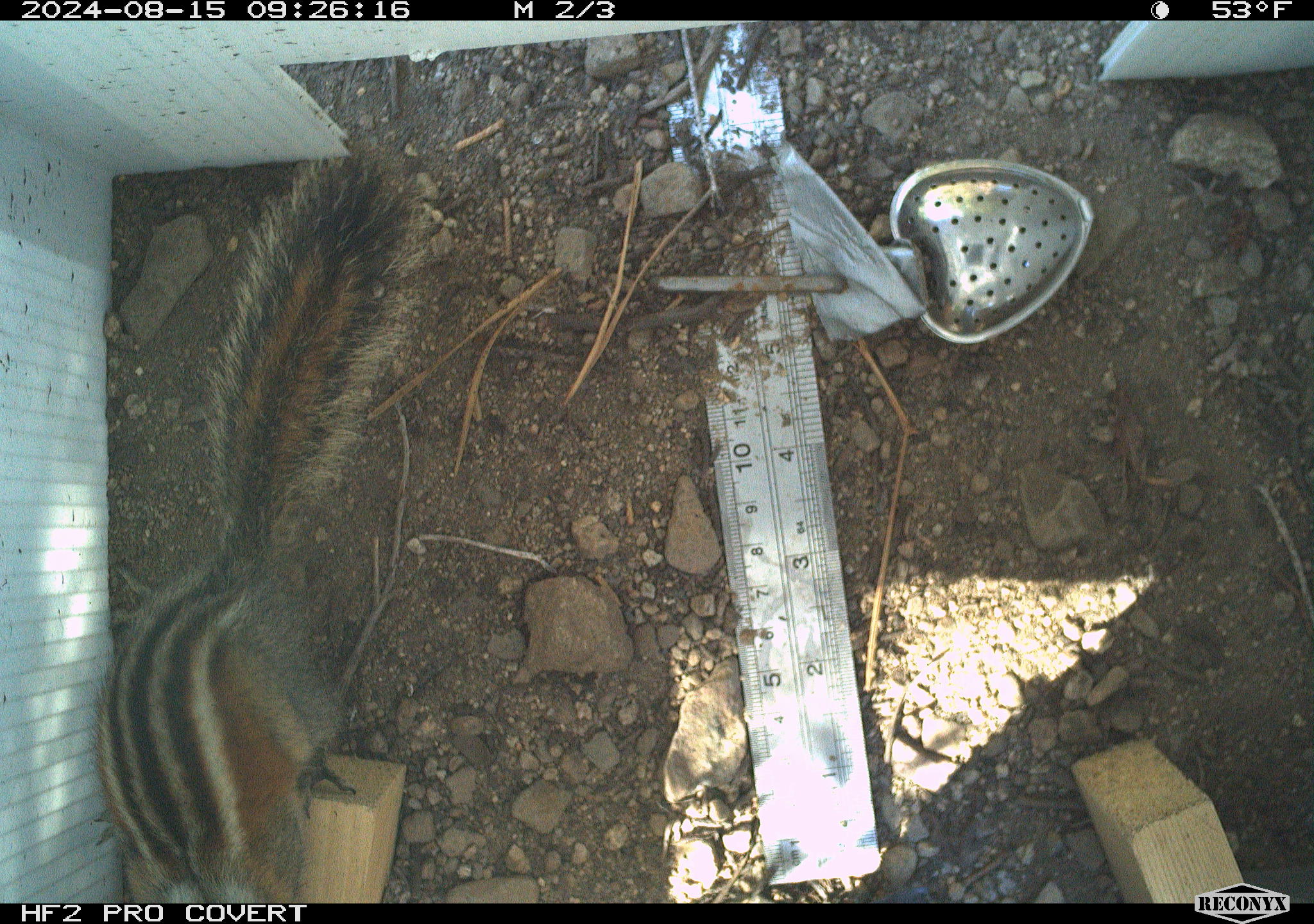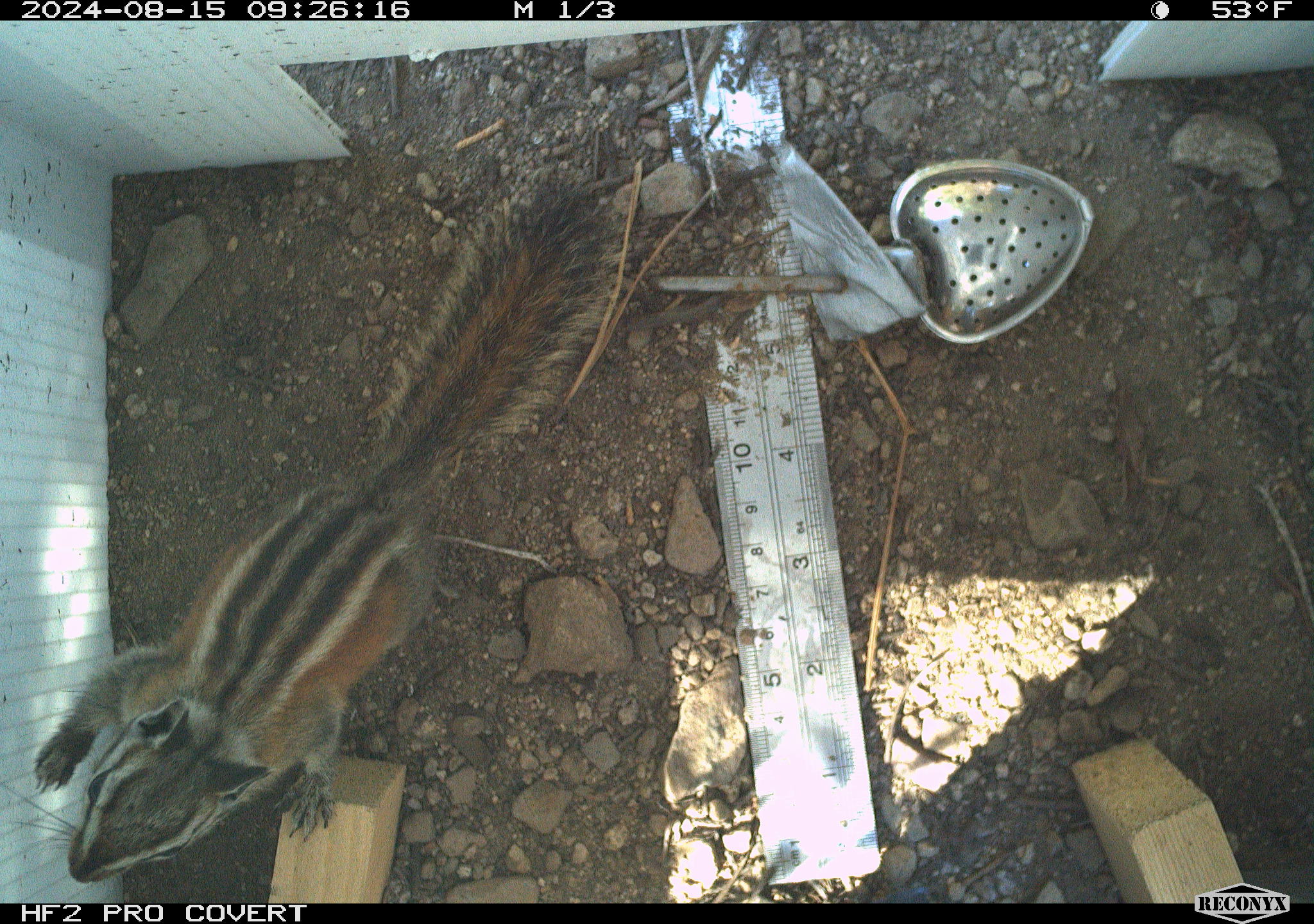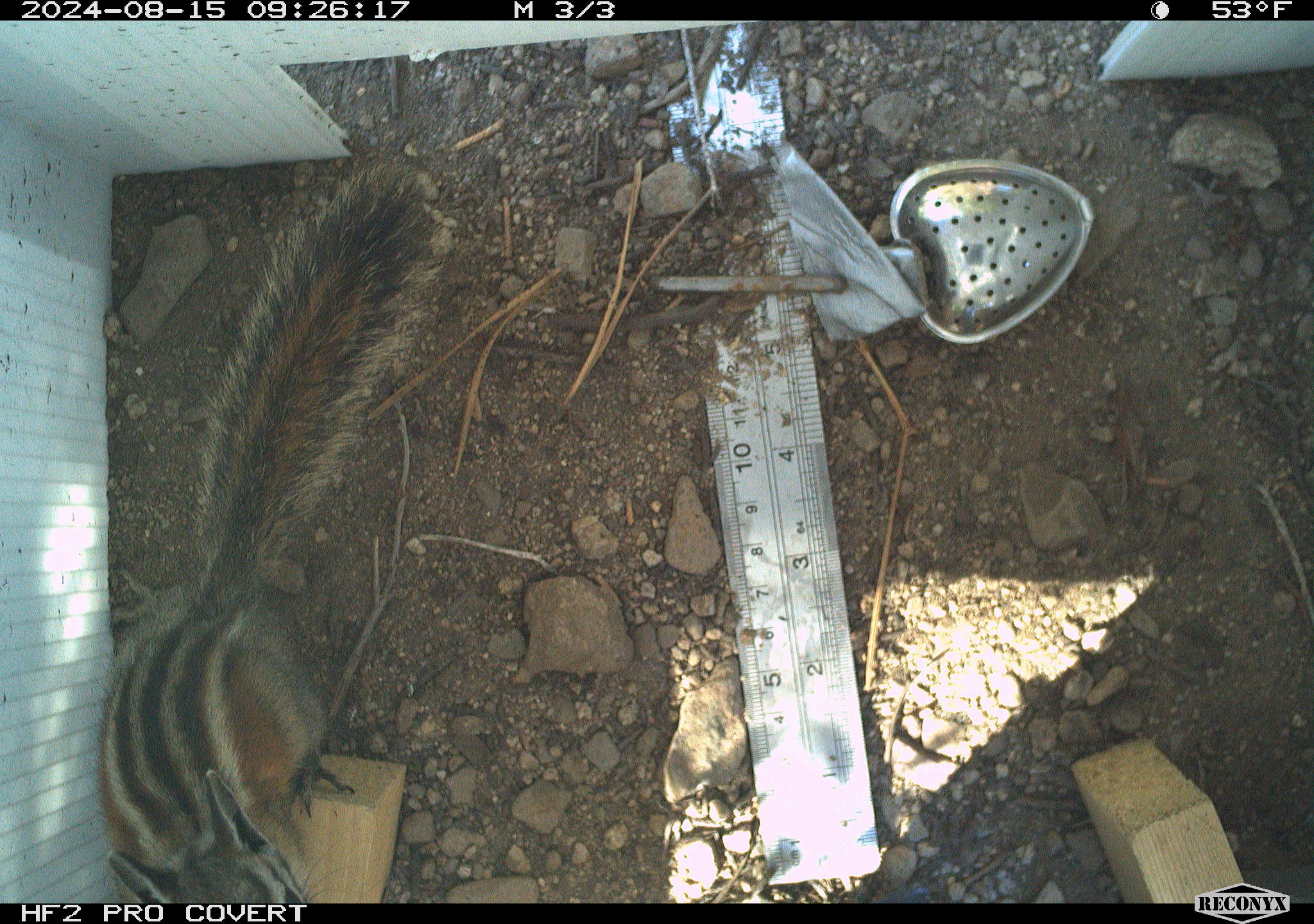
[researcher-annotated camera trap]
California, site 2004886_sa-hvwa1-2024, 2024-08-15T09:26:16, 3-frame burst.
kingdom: Animalia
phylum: Chordata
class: Mammalia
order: Rodentia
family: Sciuridae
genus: Neotamias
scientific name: Neotamias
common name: western chipmunks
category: neotamias species